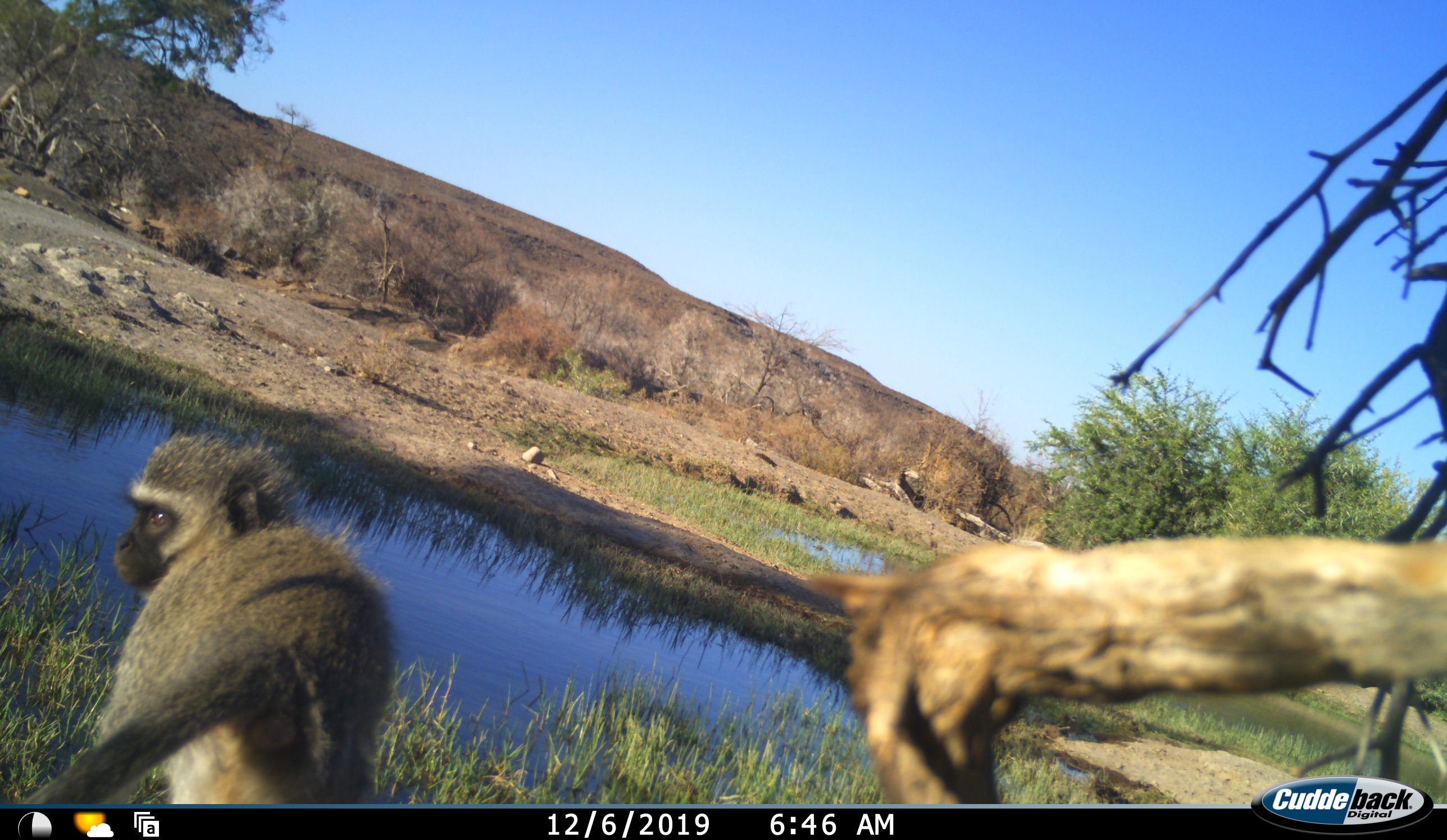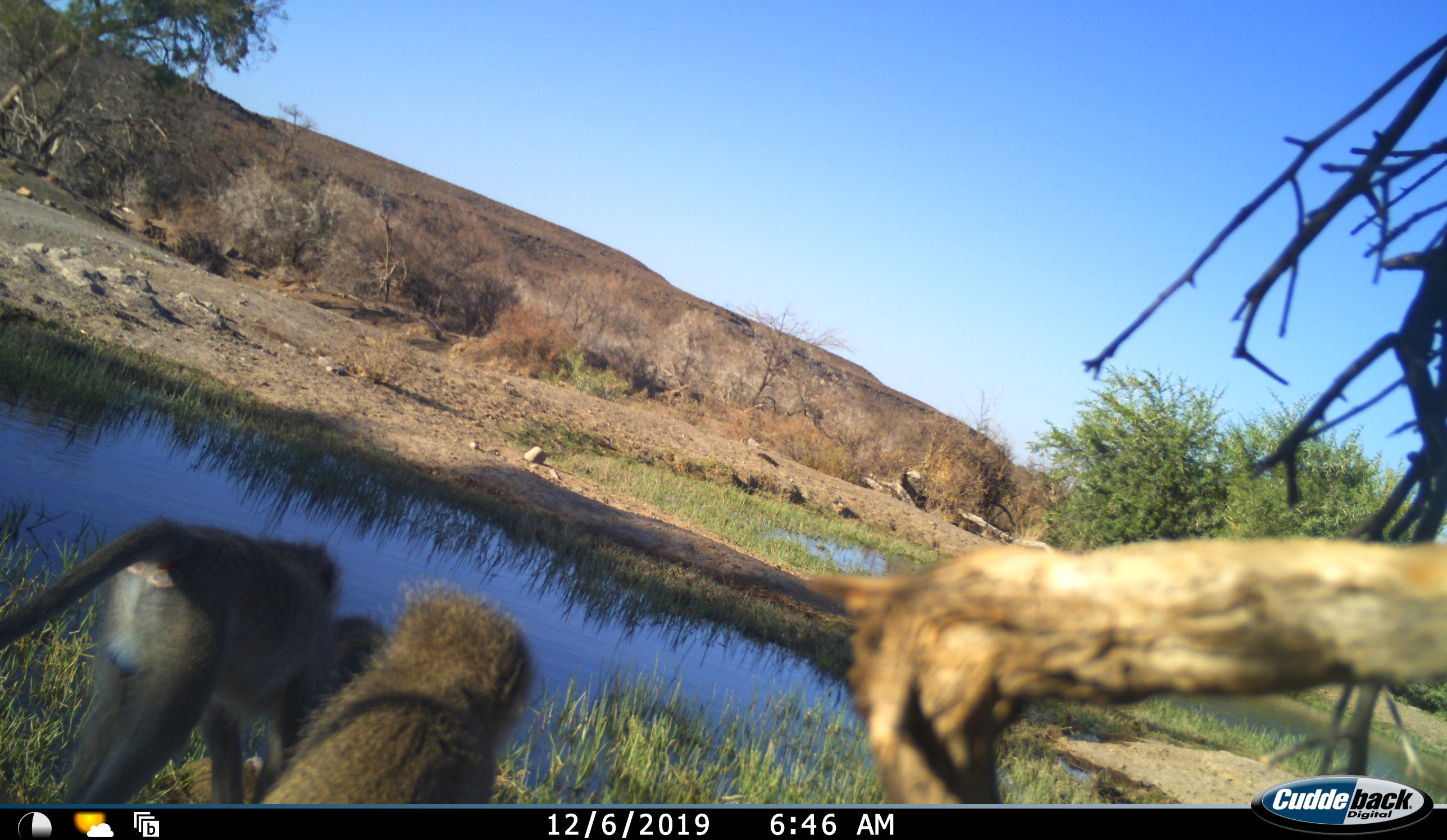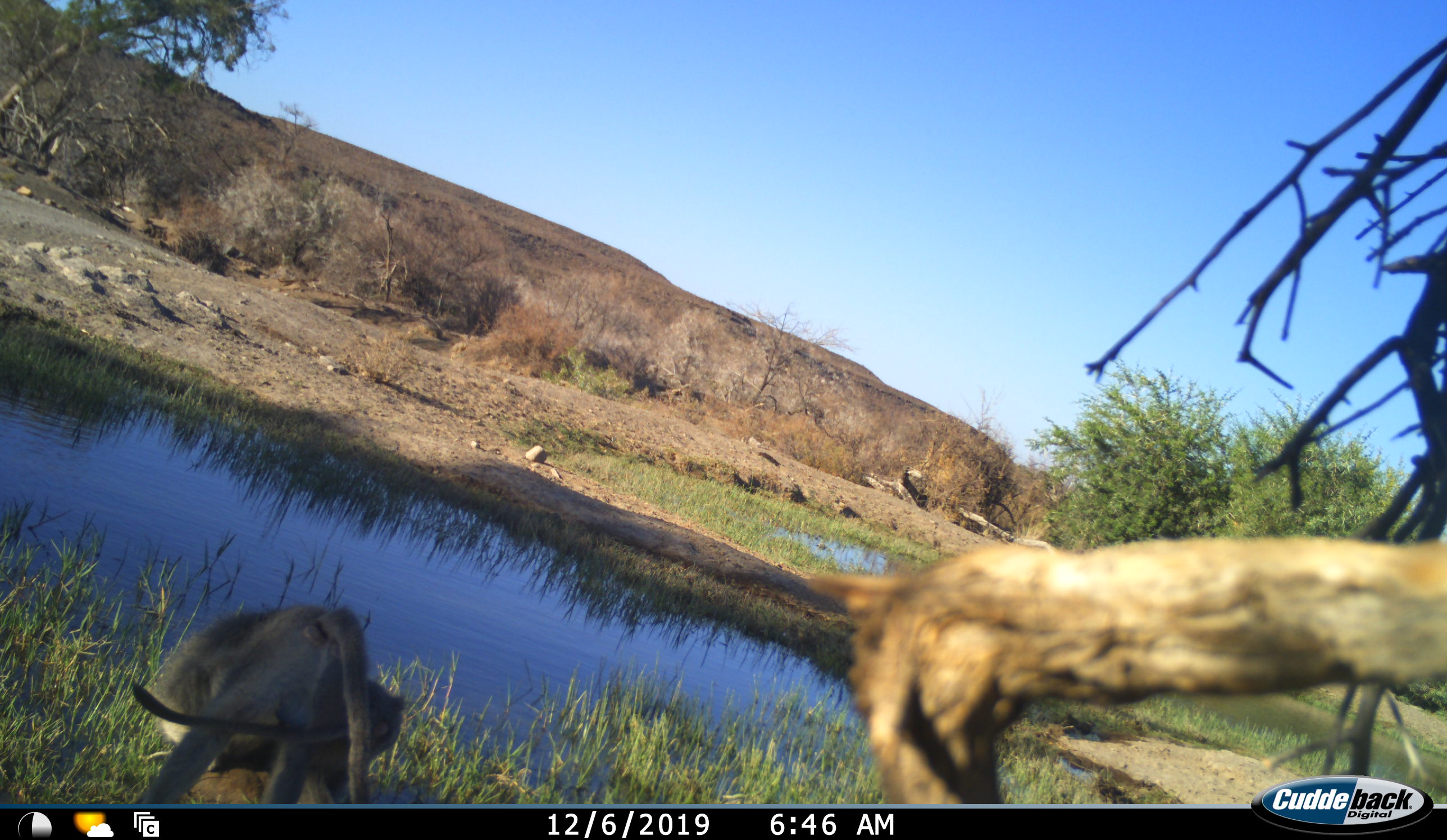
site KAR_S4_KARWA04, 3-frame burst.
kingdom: Animalia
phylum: Chordata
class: Mammalia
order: Primates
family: Cercopithecidae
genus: Chlorocebus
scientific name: Chlorocebus pygerythrus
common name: vervet monkey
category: monkeyvervet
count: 2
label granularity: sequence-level